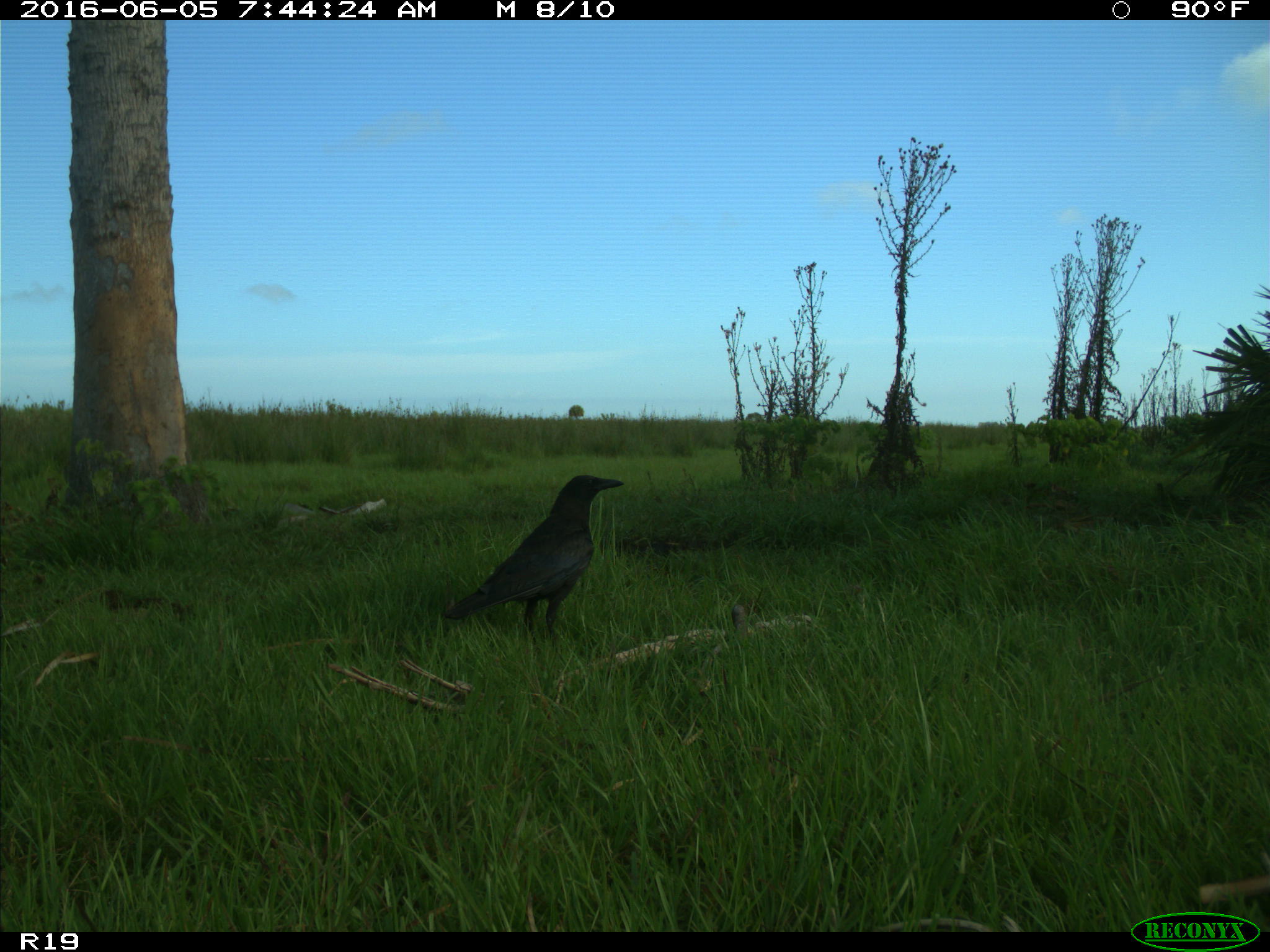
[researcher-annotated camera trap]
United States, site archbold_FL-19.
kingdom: Animalia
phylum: Chordata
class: Aves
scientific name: Aves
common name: birds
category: unidentified bird